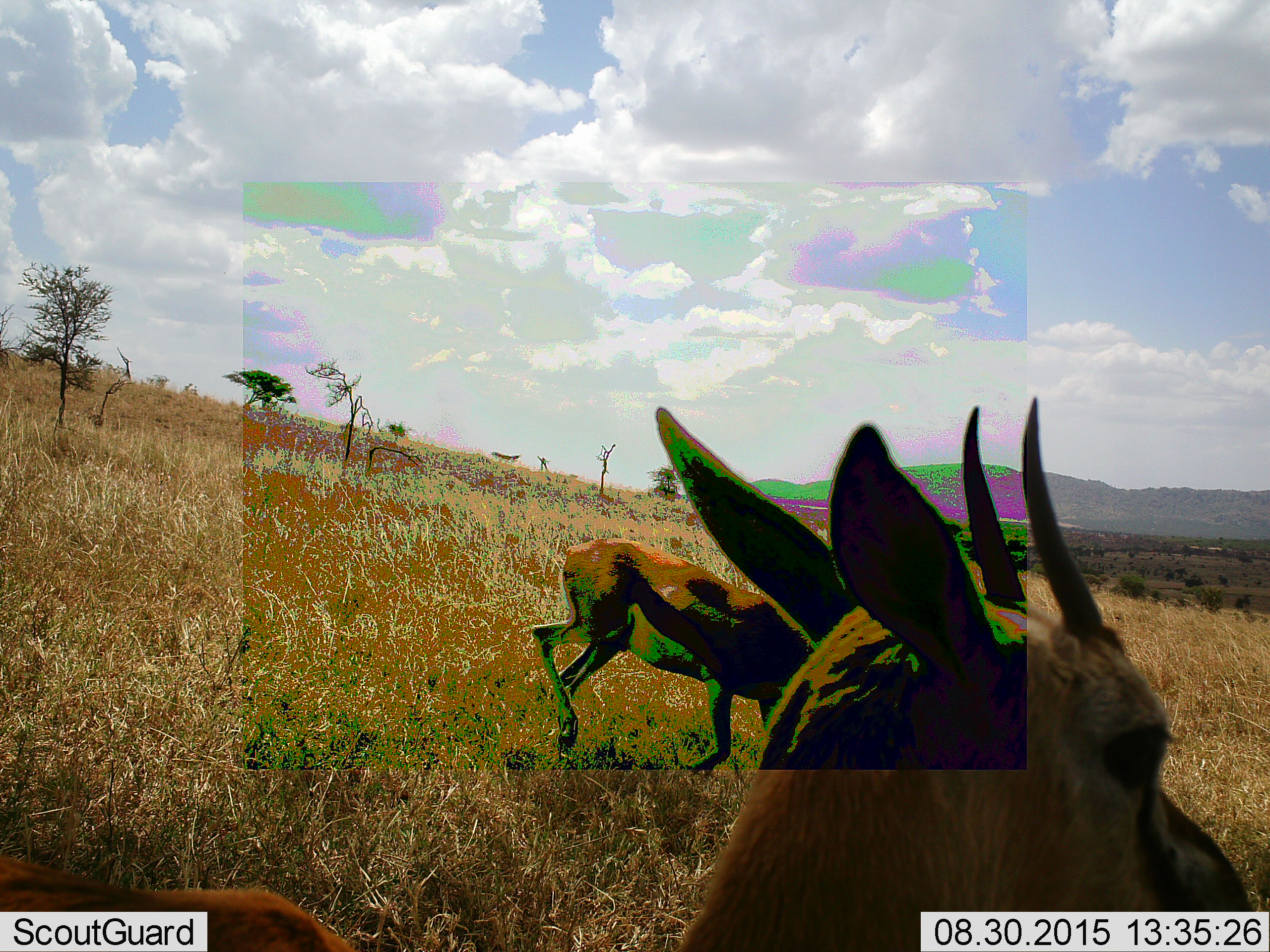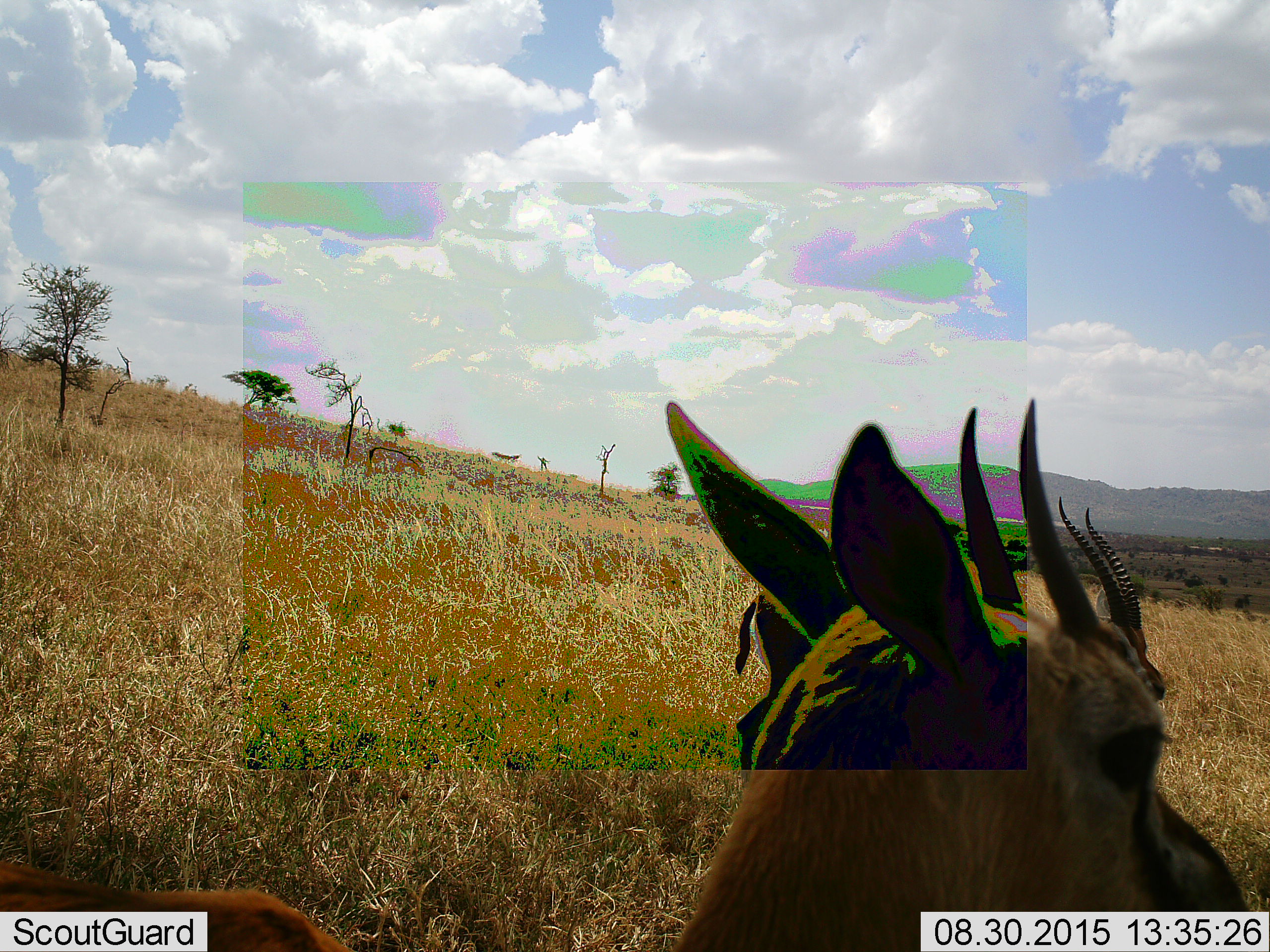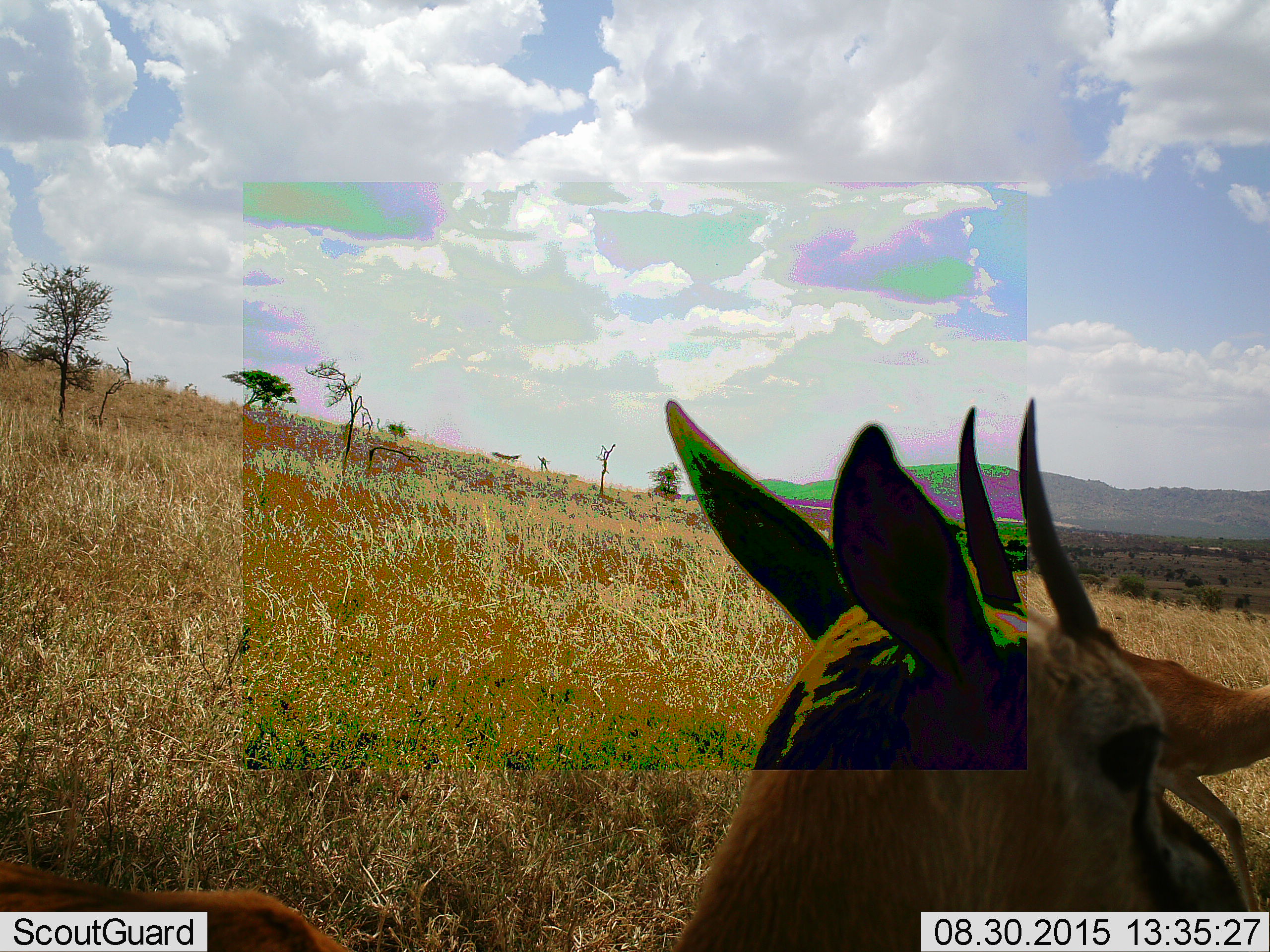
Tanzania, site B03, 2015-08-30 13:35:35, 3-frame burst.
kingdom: Animalia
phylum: Chordata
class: Mammalia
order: Artiodactyla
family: Bovidae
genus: Eudorcas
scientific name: Eudorcas thomsonii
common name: thomson's gazelle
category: gazellethomsons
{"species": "gazellethomsons (thomson's gazelle) (Eudorcas thomsonii)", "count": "2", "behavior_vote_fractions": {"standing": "57%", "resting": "7%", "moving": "86%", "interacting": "0%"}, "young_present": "7%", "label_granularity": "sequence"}